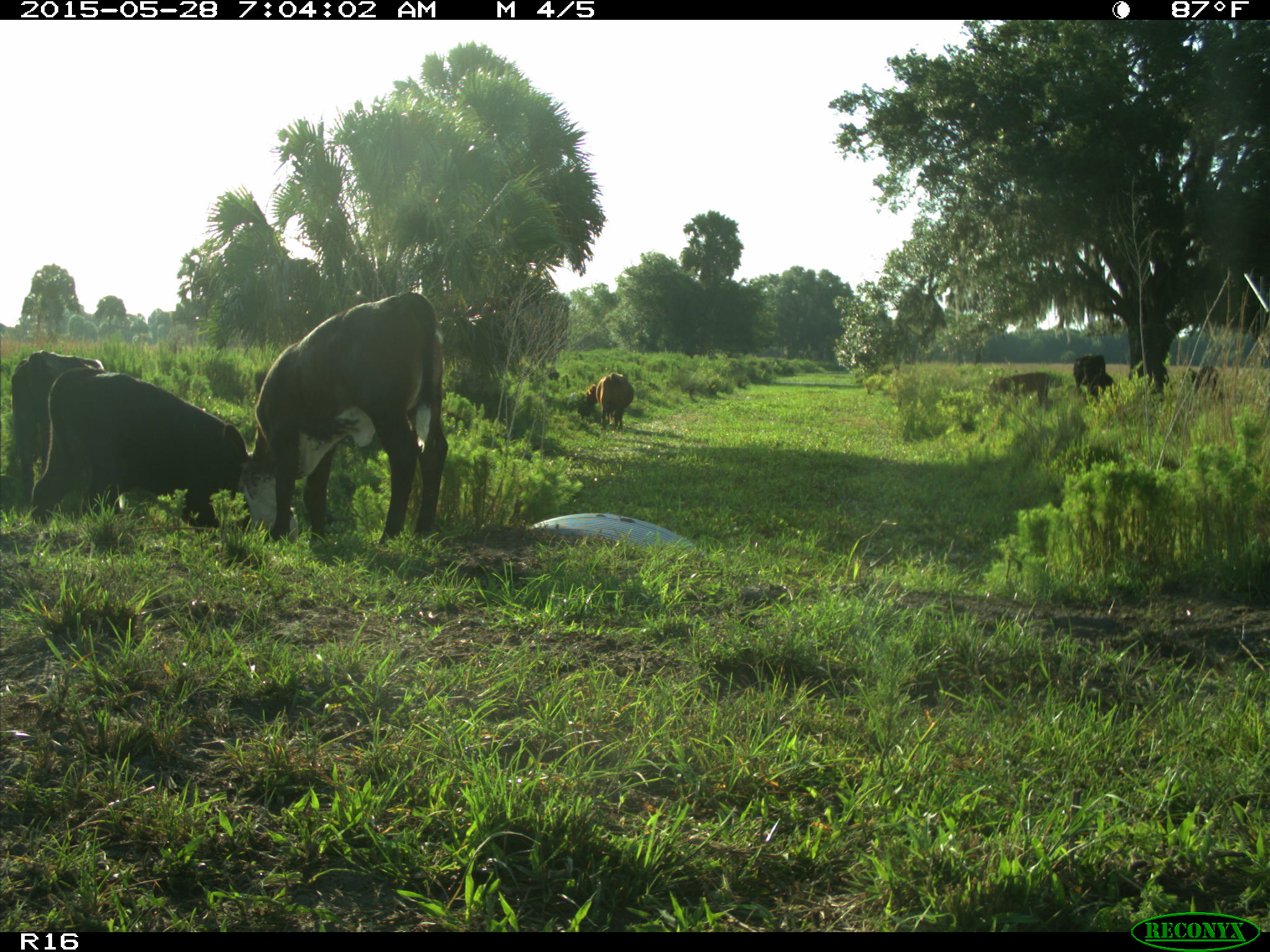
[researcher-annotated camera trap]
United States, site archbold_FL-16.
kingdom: Animalia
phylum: Chordata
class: Mammalia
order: Artiodactyla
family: Bovidae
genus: Bos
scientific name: Bos taurus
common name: domestic cow